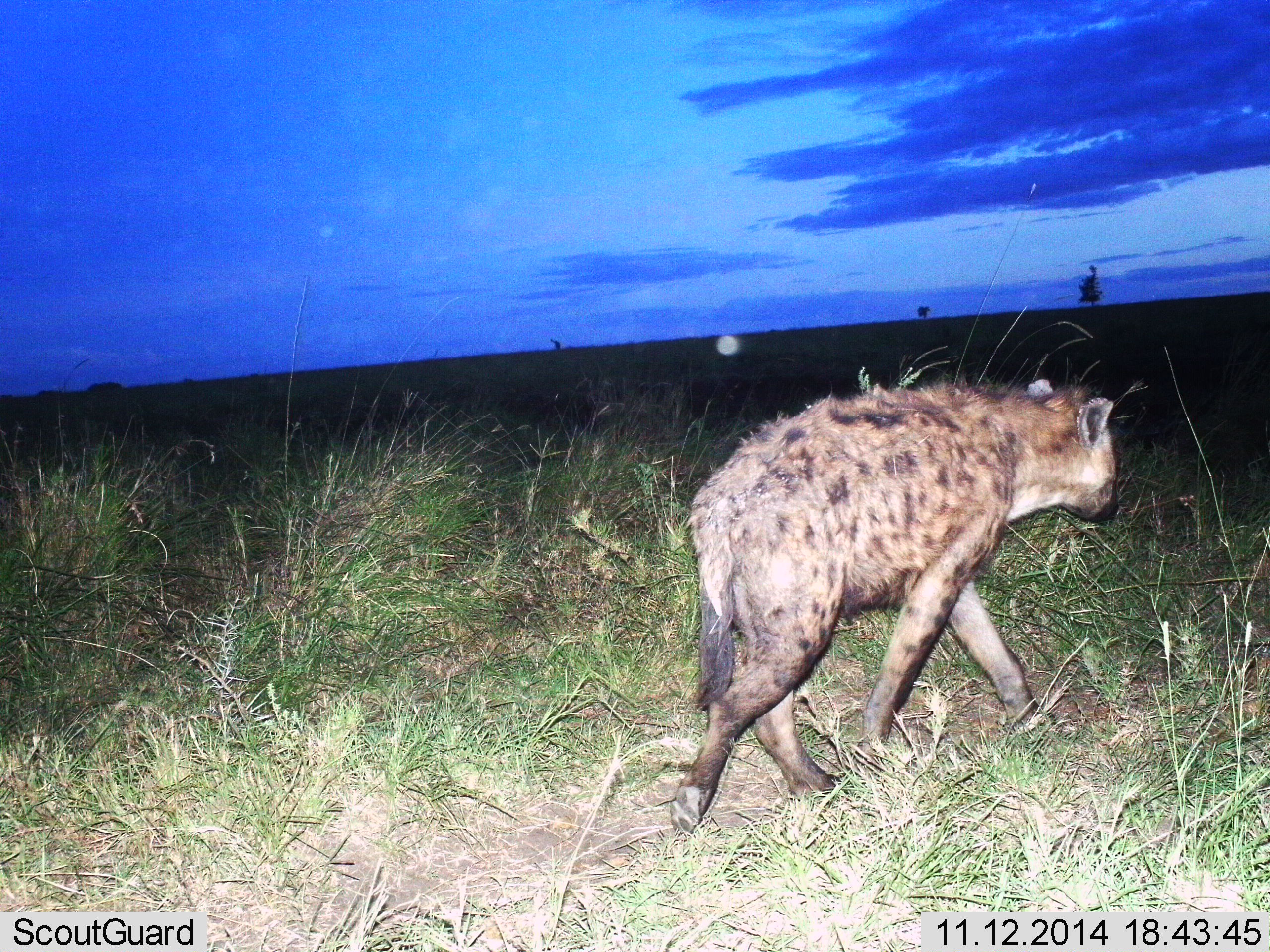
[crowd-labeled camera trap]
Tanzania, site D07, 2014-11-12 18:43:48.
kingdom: Animalia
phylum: Chordata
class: Mammalia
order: Carnivora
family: Hyaenidae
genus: Crocuta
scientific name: Crocuta crocuta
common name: spotted hyena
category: hyenaspotted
Hyenaspotted (spotted hyena) (Crocuta crocuta), count 1. Behavior (volunteer vote fractions): standing 0%, resting 0%, moving 100%, interacting 0%. Young present (vote fraction): 0%. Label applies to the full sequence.